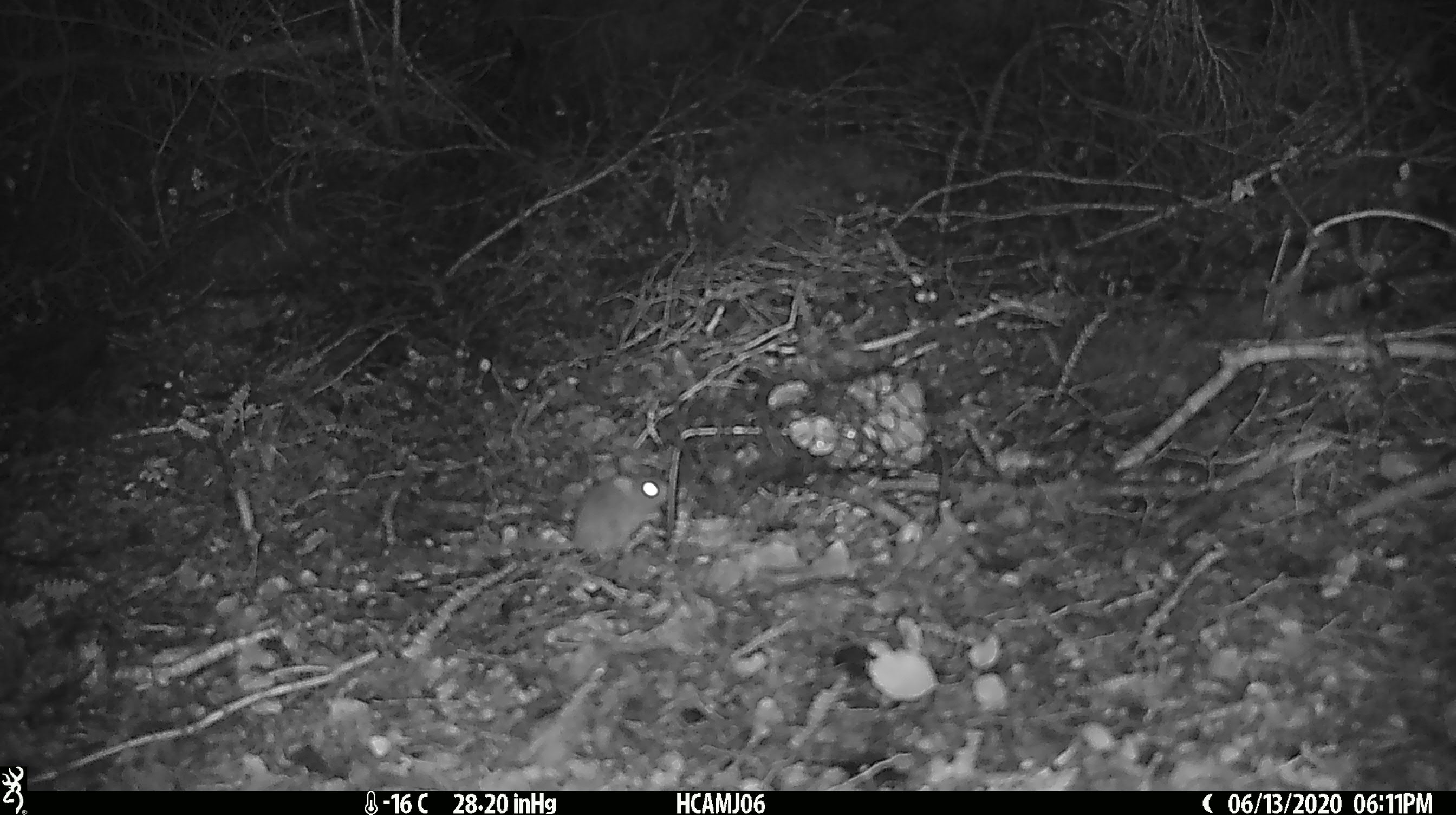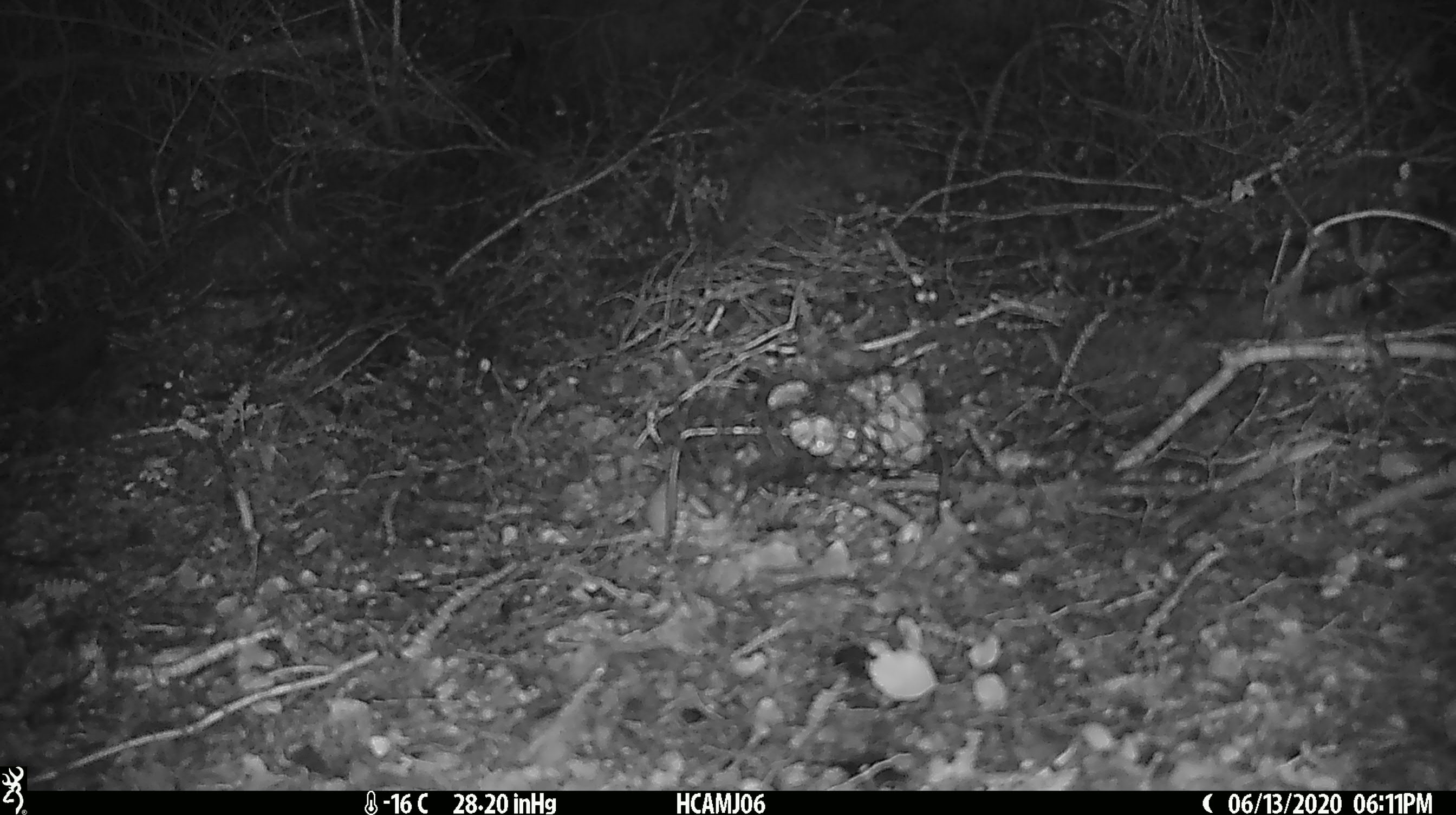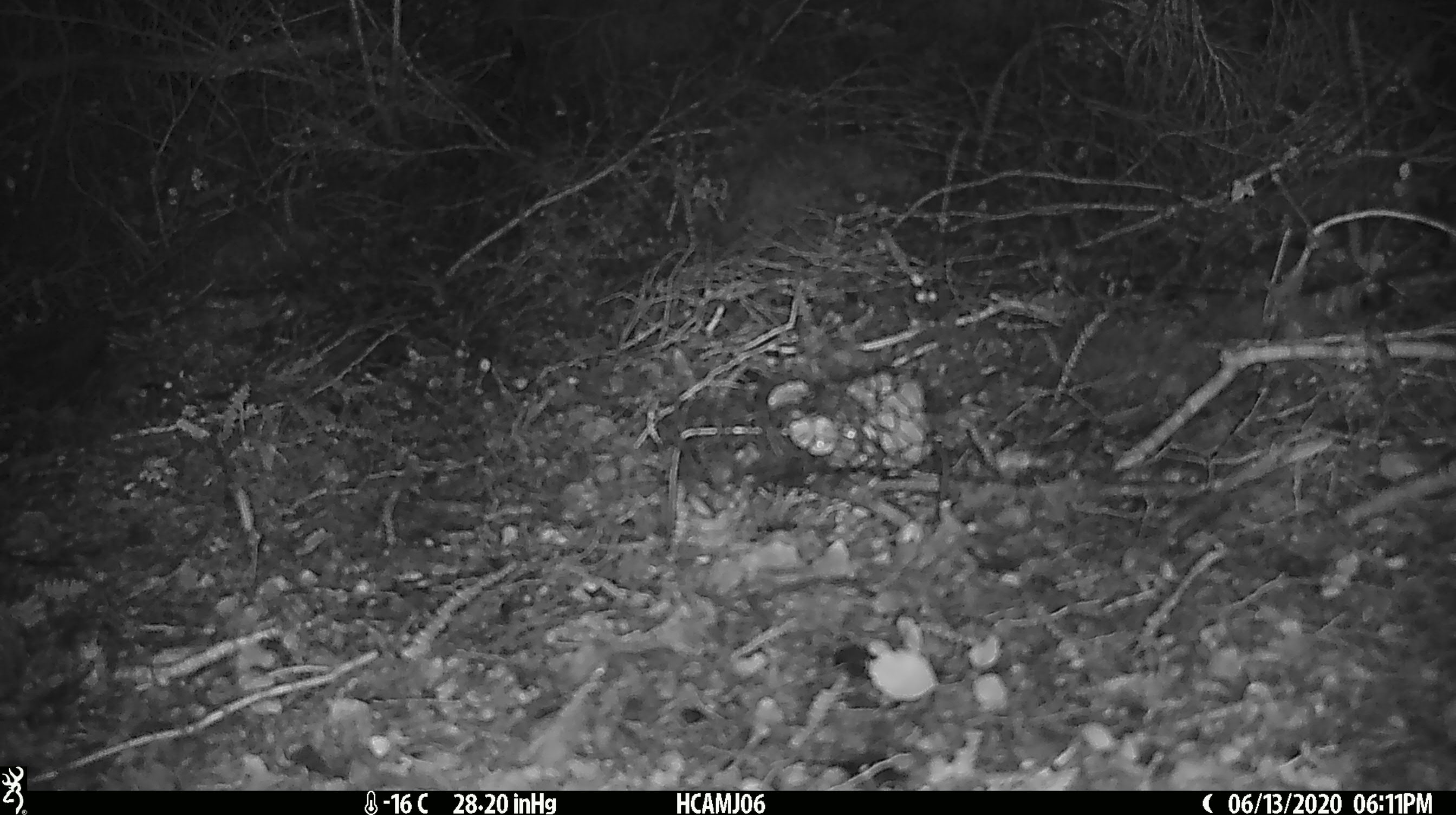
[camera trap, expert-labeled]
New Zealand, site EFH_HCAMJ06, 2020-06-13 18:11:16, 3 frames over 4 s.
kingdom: Animalia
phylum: Chordata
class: Mammalia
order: Rodentia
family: Muridae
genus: Mus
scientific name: Mus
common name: mouse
Mouse (Mus).